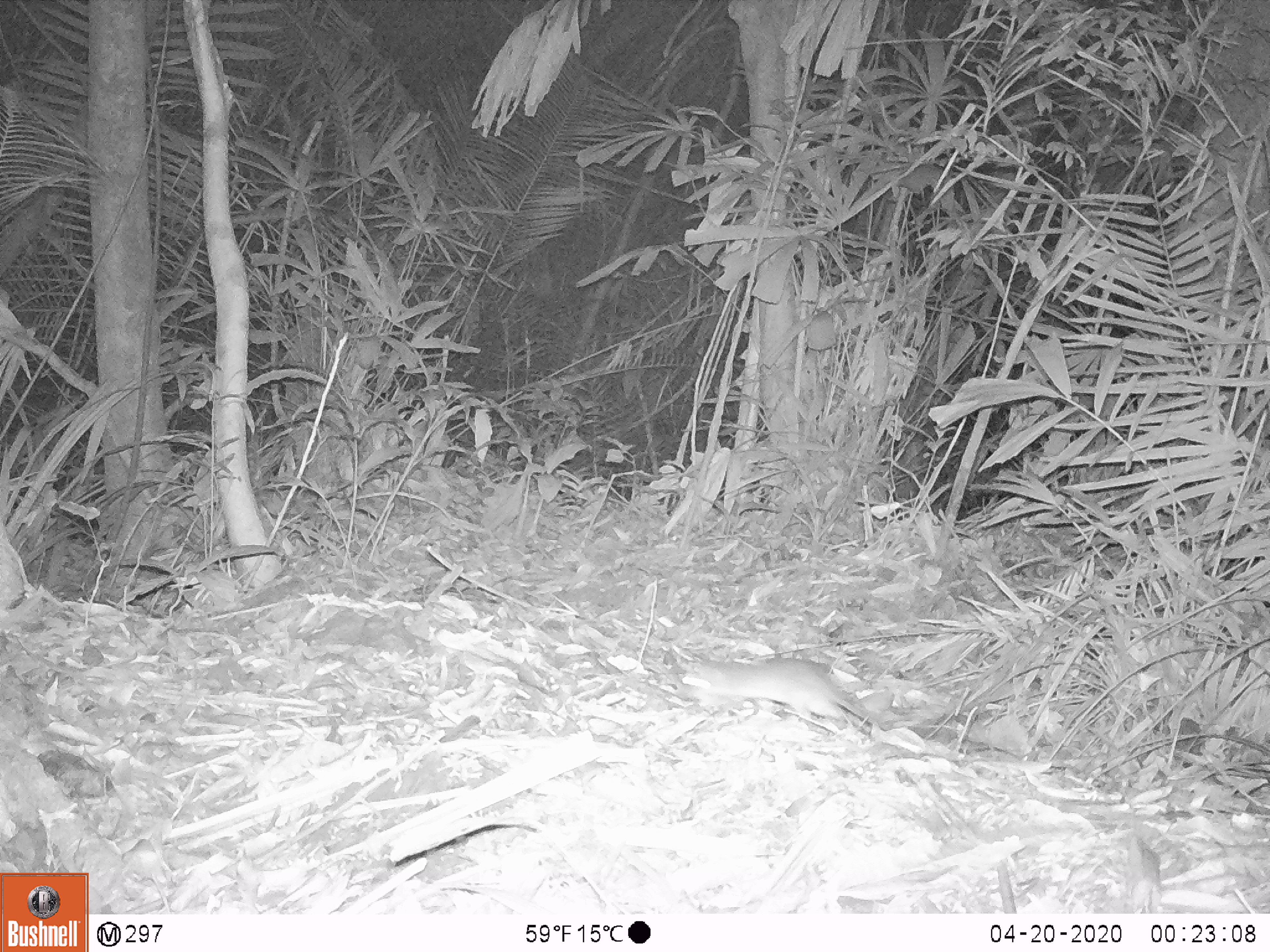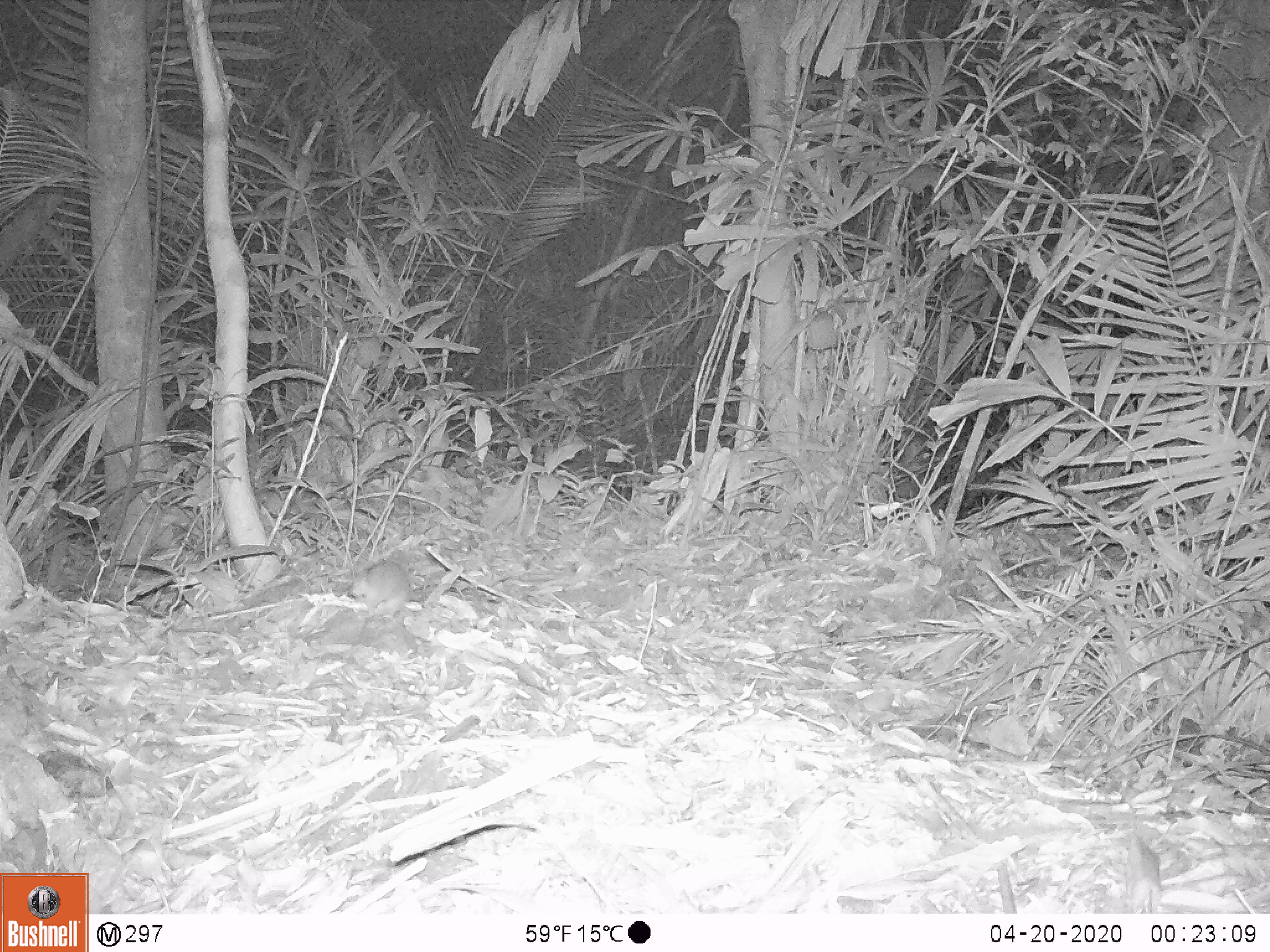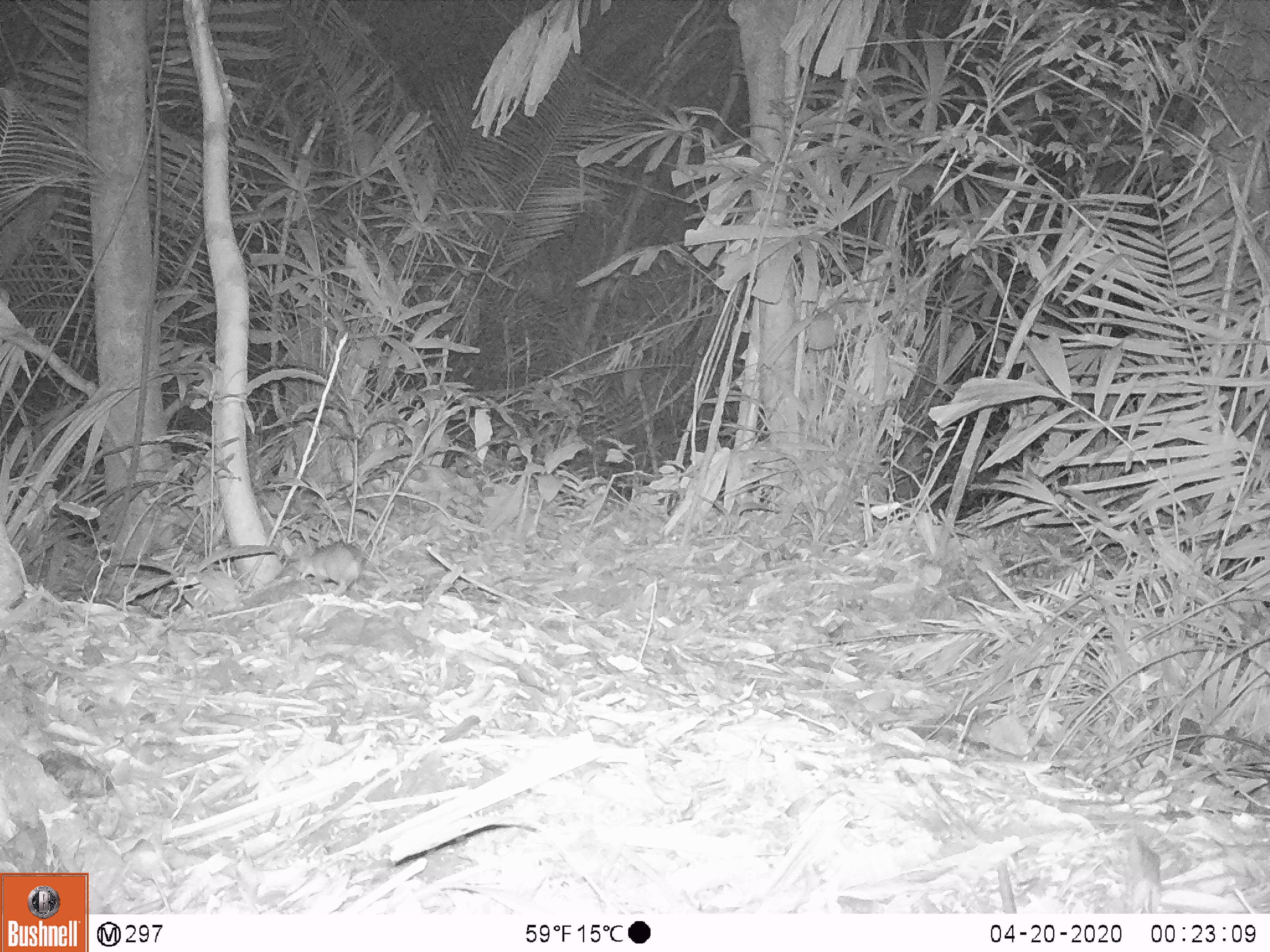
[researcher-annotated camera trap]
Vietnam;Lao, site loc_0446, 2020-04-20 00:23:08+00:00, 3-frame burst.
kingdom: Animalia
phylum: Chordata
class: Mammalia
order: Rodentia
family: Muridae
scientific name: Muridae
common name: old-world mice and rats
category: unidentified murid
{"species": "unidentified murid (old-world mice and rats) (Muridae)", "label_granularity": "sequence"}